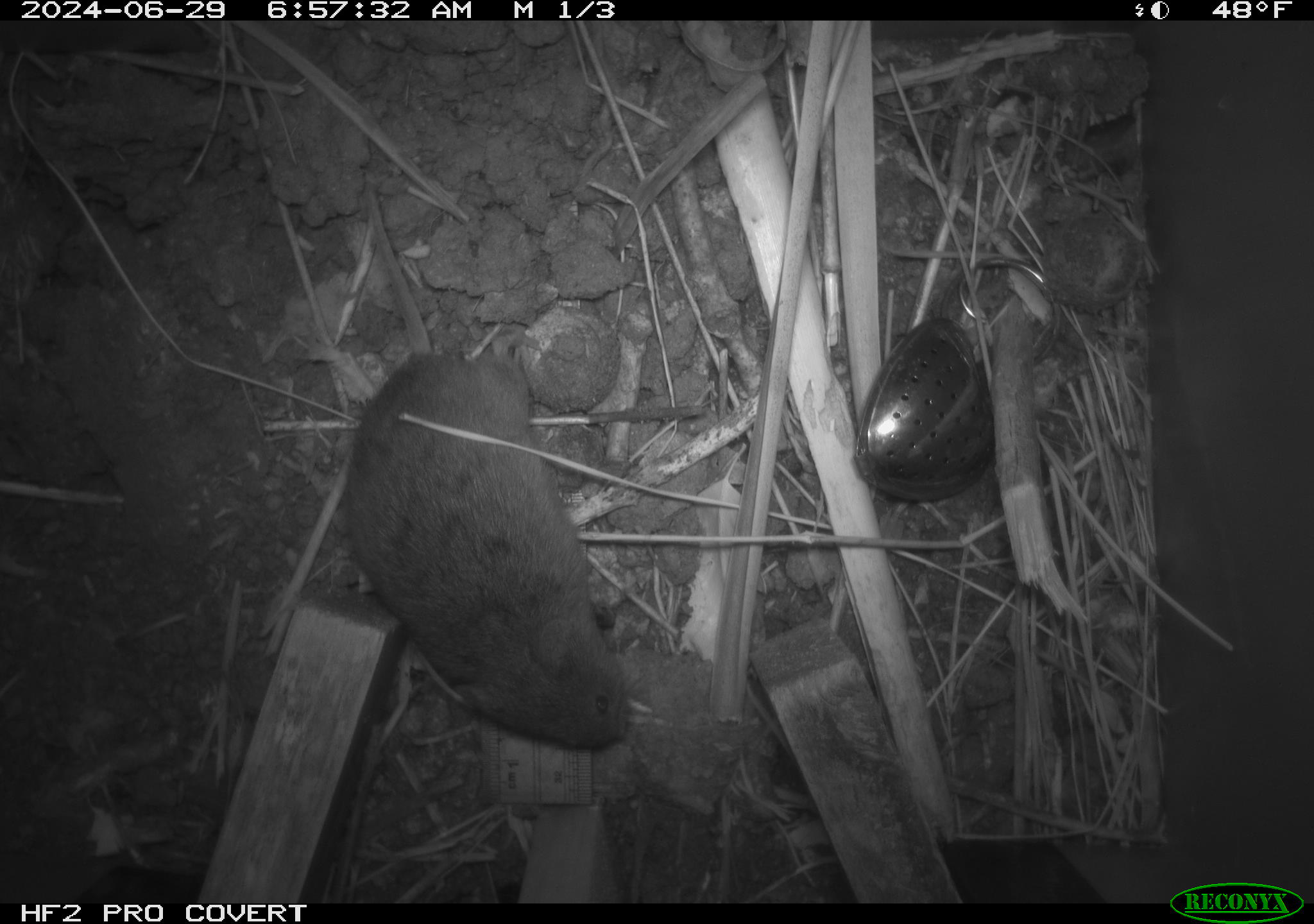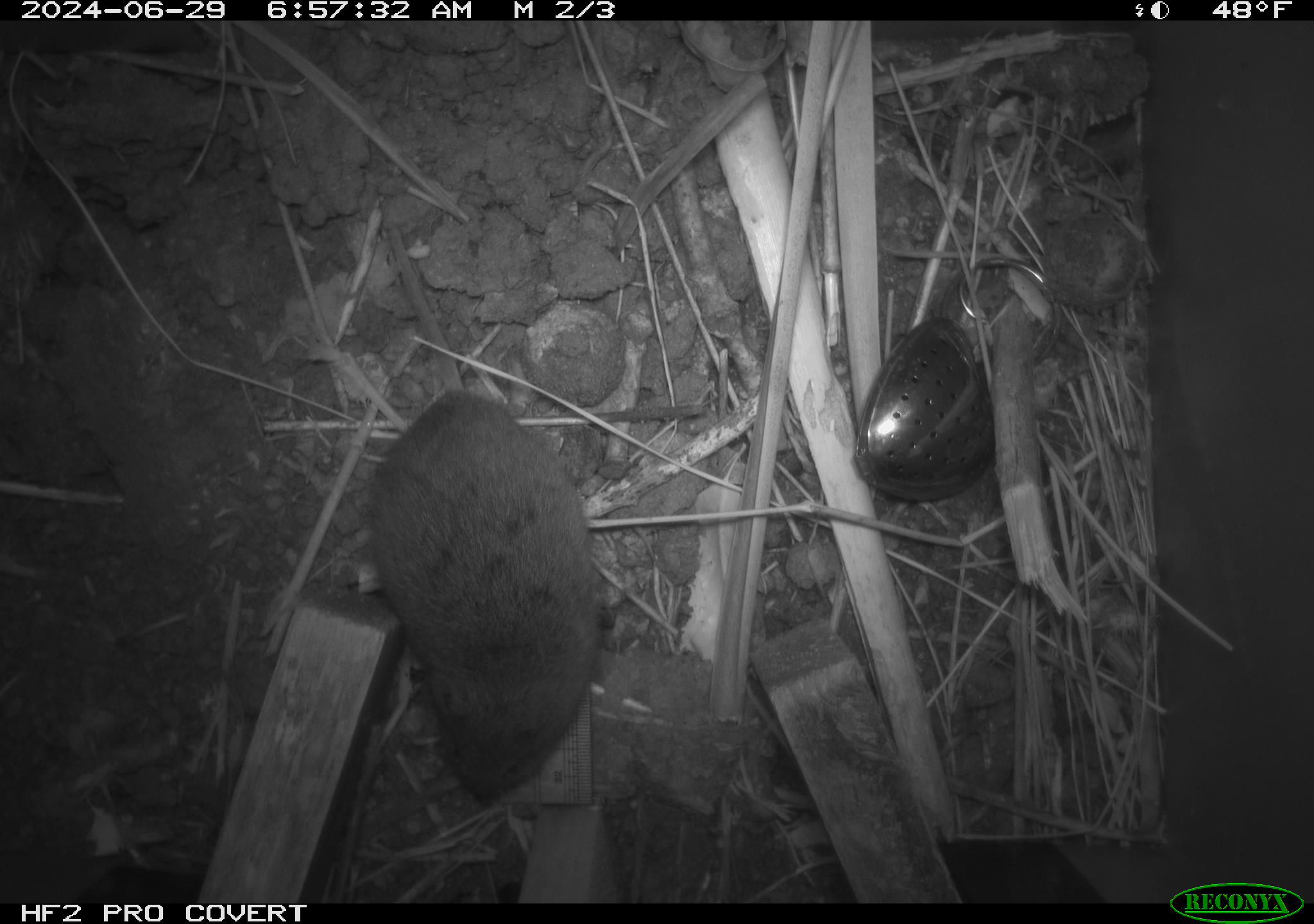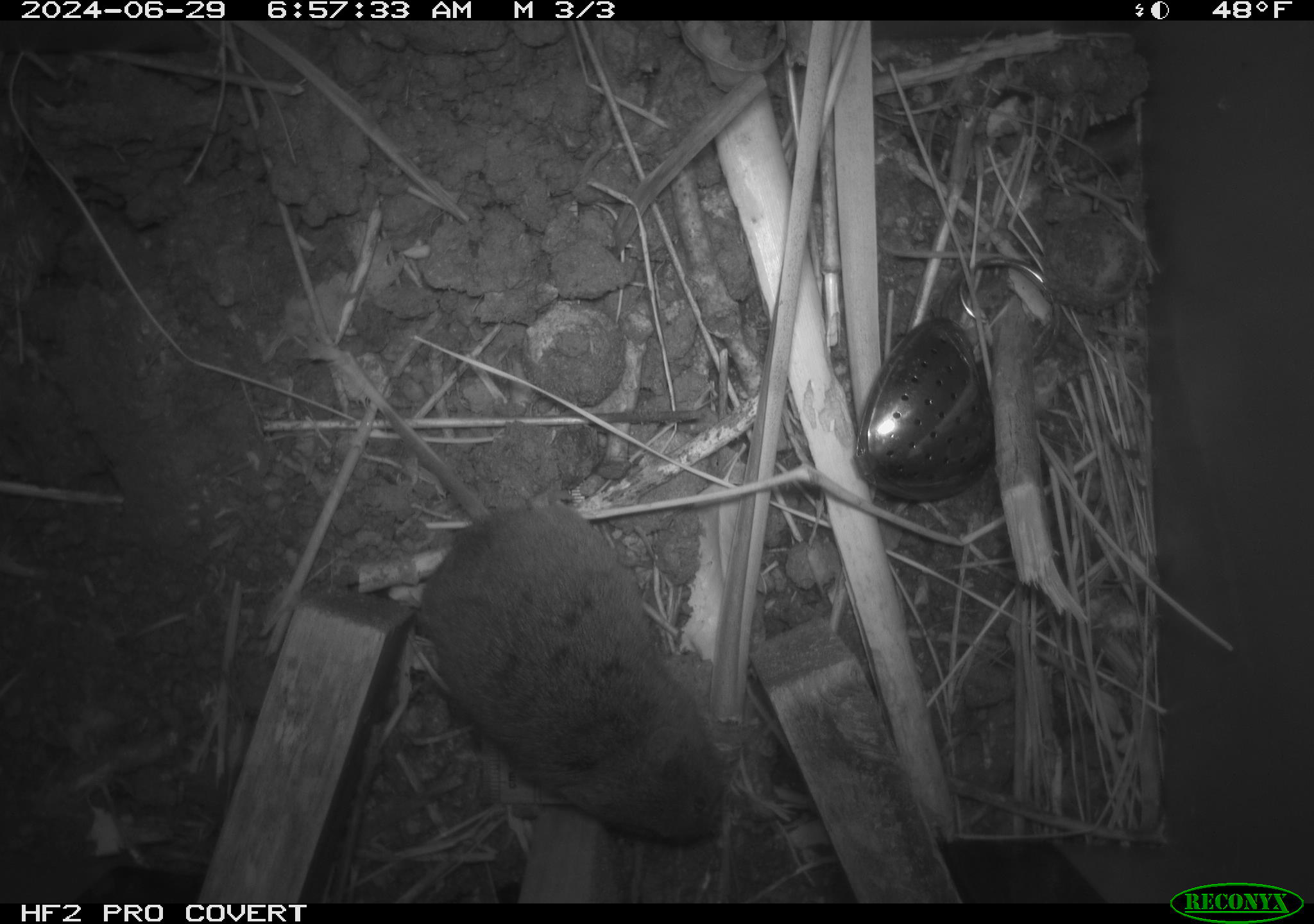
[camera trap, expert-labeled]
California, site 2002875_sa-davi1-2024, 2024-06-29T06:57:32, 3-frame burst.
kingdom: Animalia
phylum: Chordata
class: Mammalia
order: Rodentia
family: Cricetidae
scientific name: Arvicolinae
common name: voles, lemmings, and muskrats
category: arvicolinae subfamily